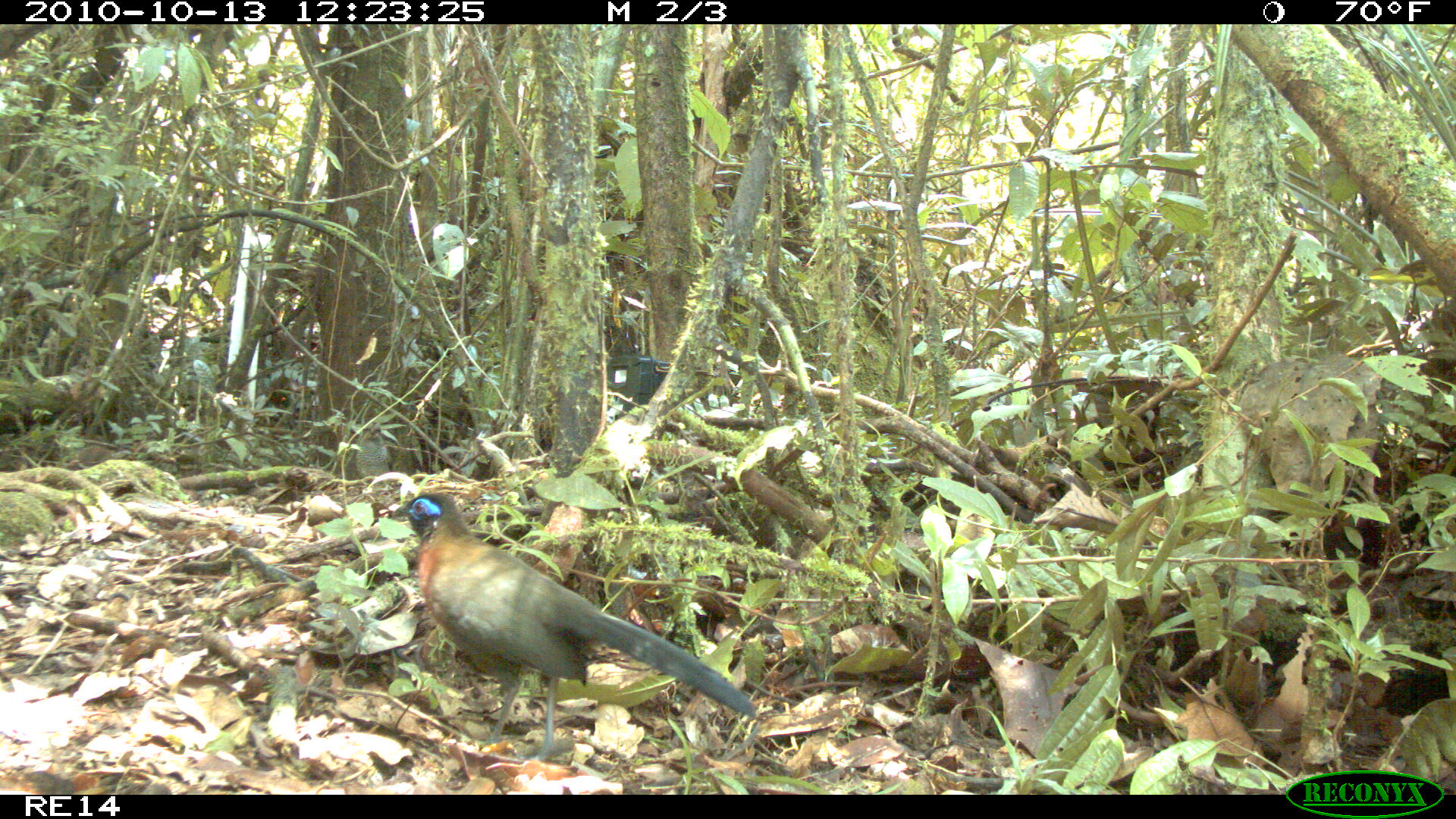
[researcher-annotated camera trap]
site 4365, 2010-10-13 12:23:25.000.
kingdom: Animalia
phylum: Chordata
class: Aves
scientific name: Aves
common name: bird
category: unknown bird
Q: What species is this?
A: Unknown bird (bird) (Aves).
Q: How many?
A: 1.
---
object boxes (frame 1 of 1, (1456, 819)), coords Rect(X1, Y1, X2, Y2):
unknown bird: Rect(392, 491, 755, 758)